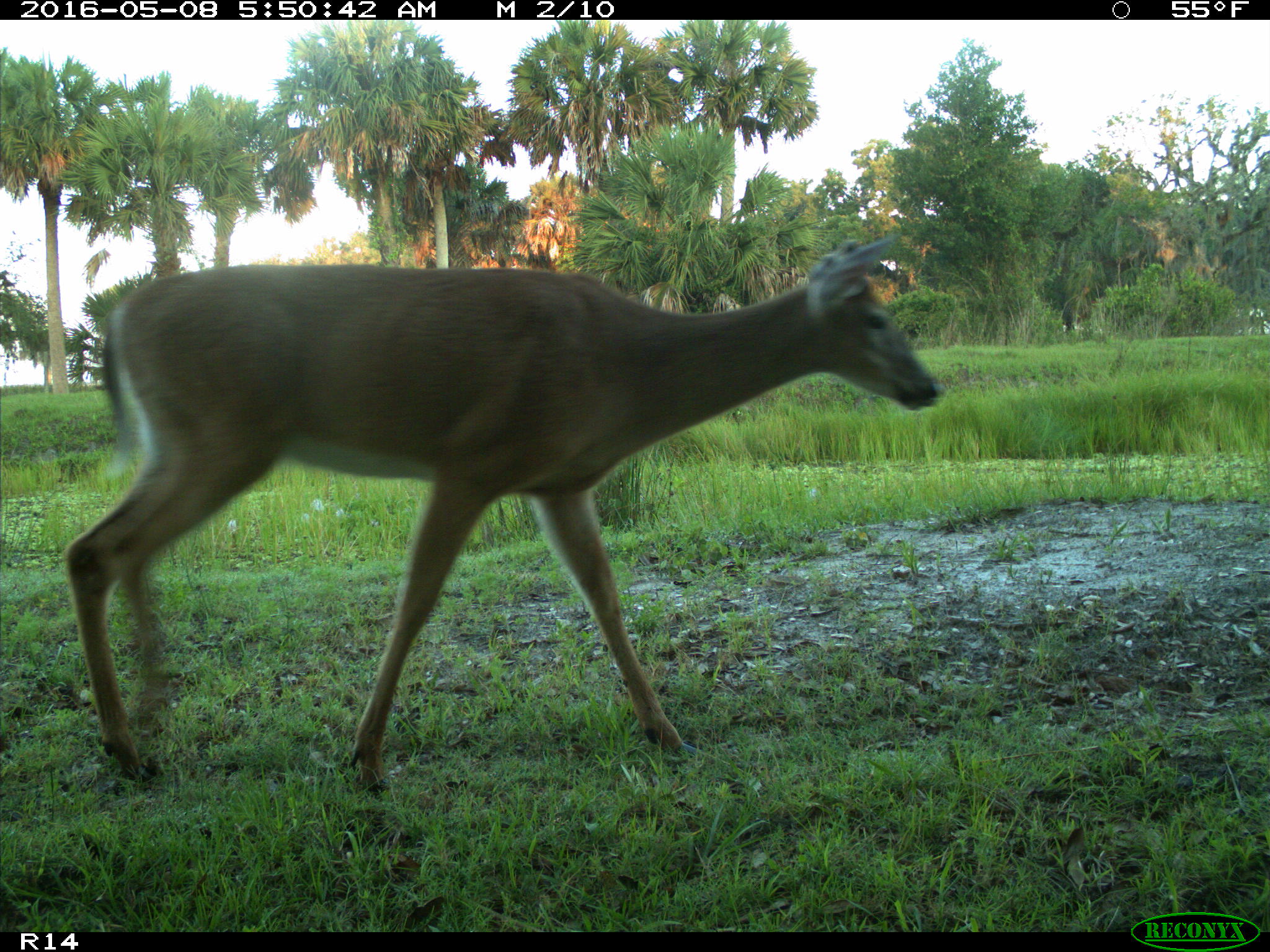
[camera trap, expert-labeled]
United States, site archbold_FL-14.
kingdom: Animalia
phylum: Chordata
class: Mammalia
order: Artiodactyla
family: Cervidae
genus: Odocoileus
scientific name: Odocoileus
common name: deer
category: unidentified deer